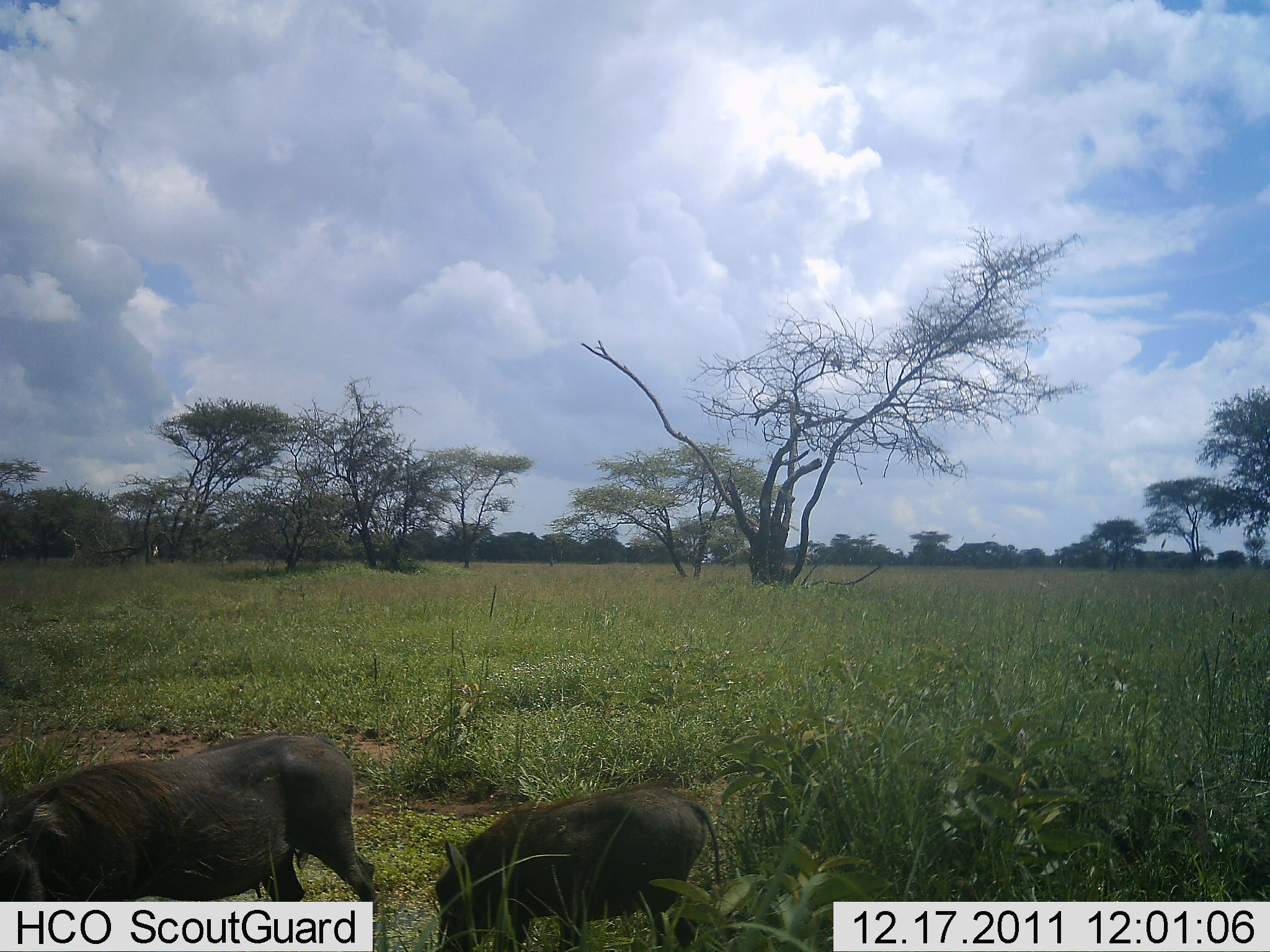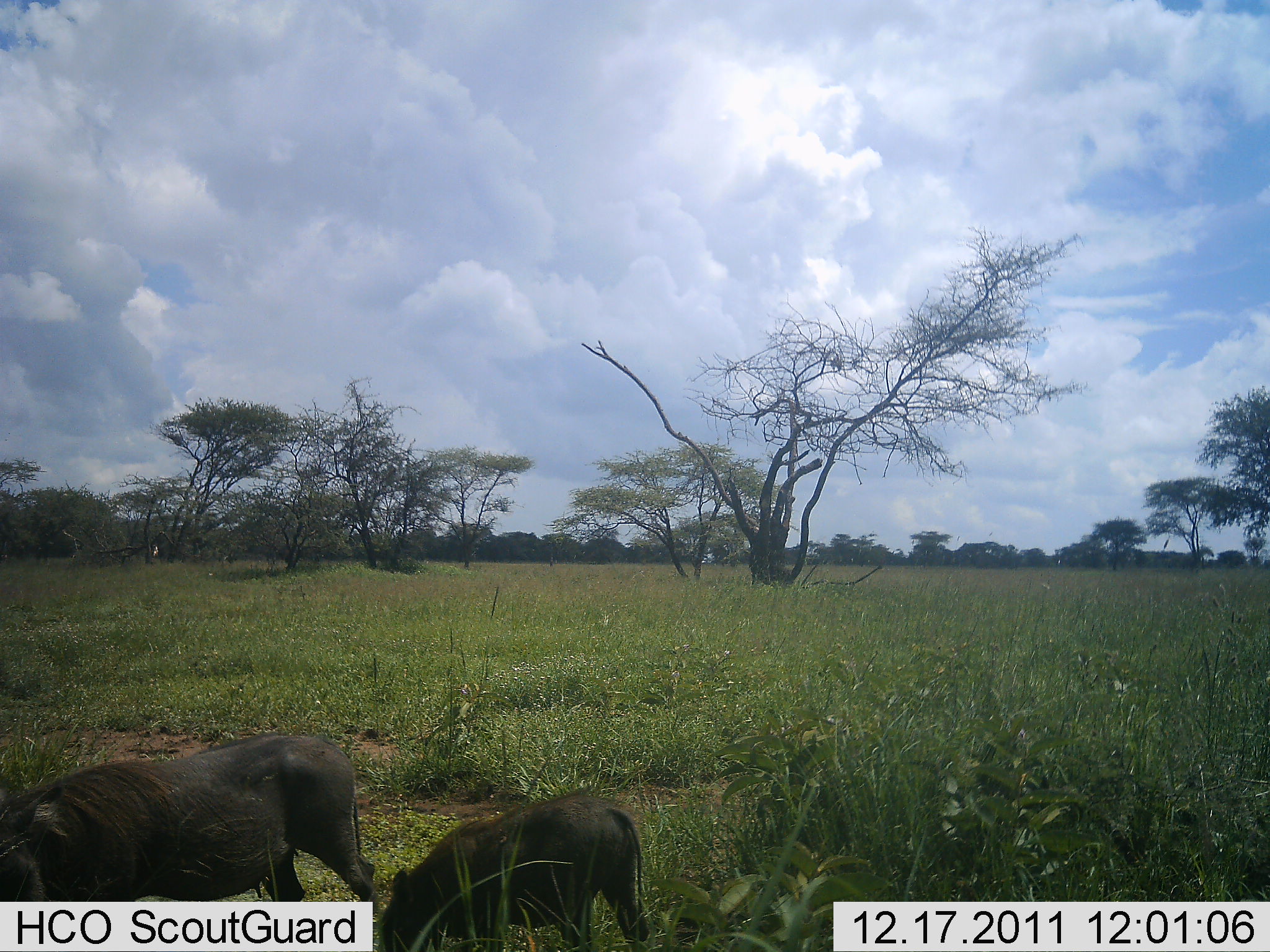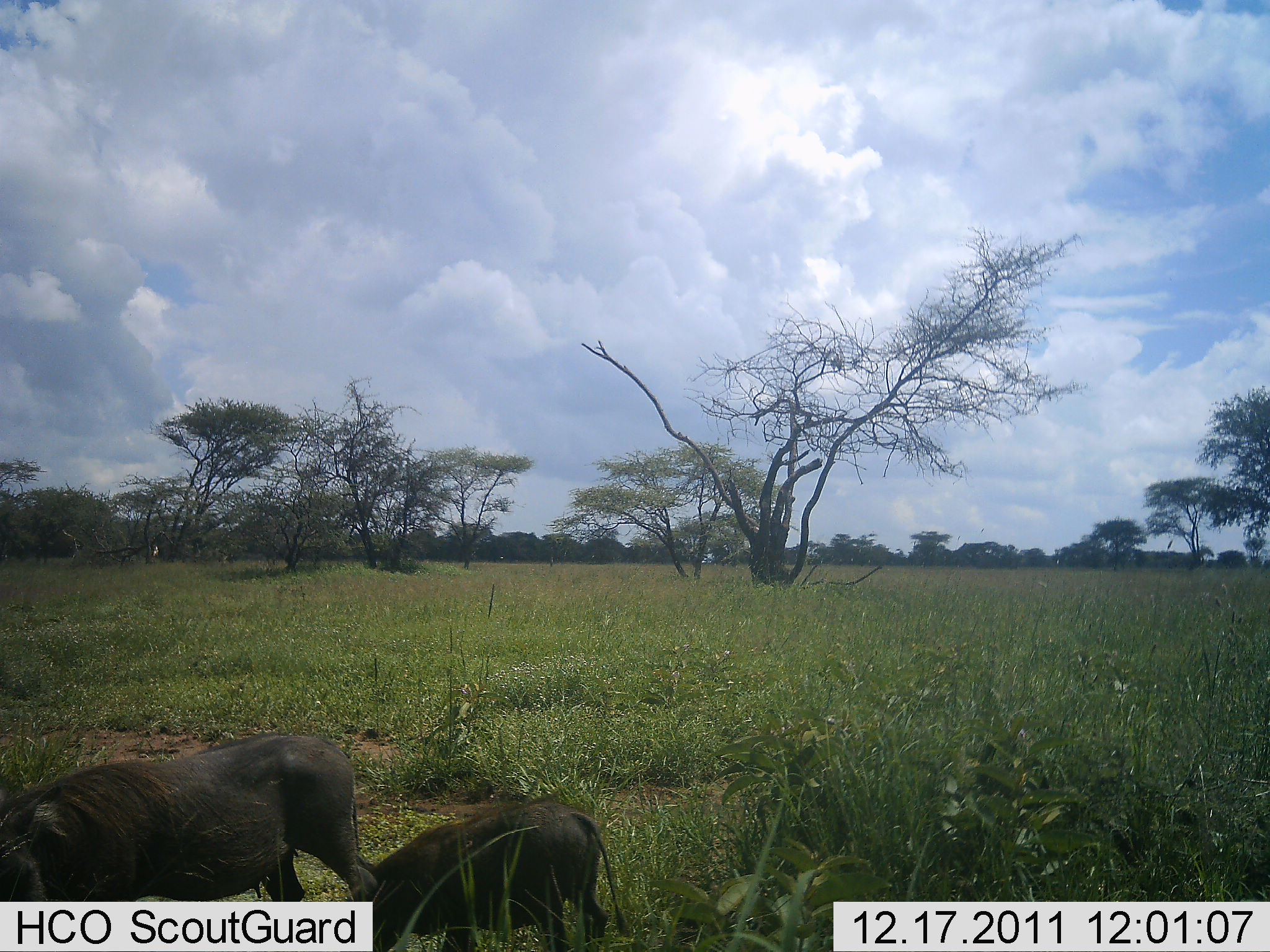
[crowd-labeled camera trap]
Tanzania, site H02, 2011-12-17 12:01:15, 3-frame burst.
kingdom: Animalia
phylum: Chordata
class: Mammalia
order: Artiodactyla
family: Suidae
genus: Phacochoerus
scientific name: Phacochoerus africanus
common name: warthog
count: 2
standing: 71%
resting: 0%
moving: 50%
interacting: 0%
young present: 79%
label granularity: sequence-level